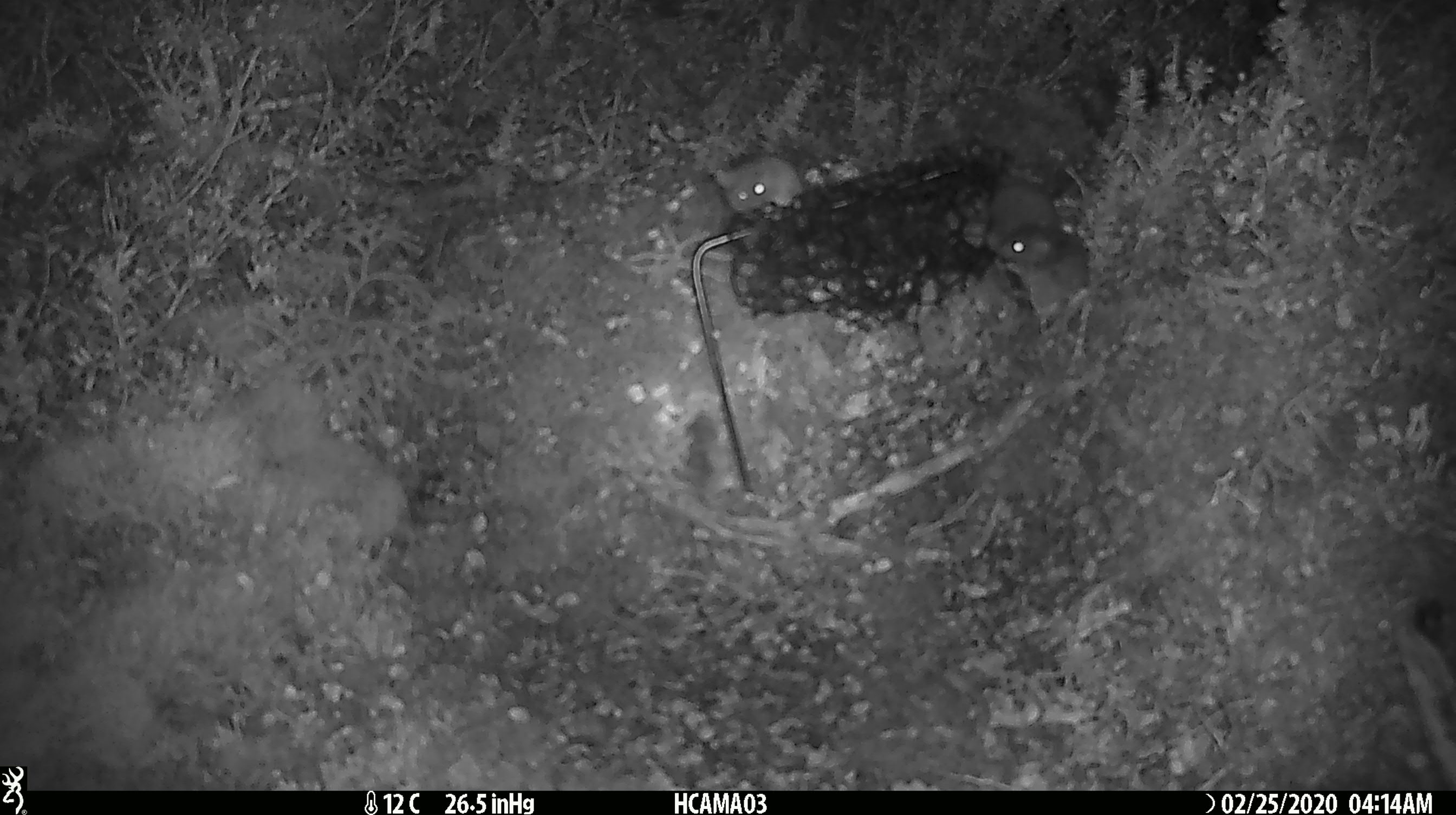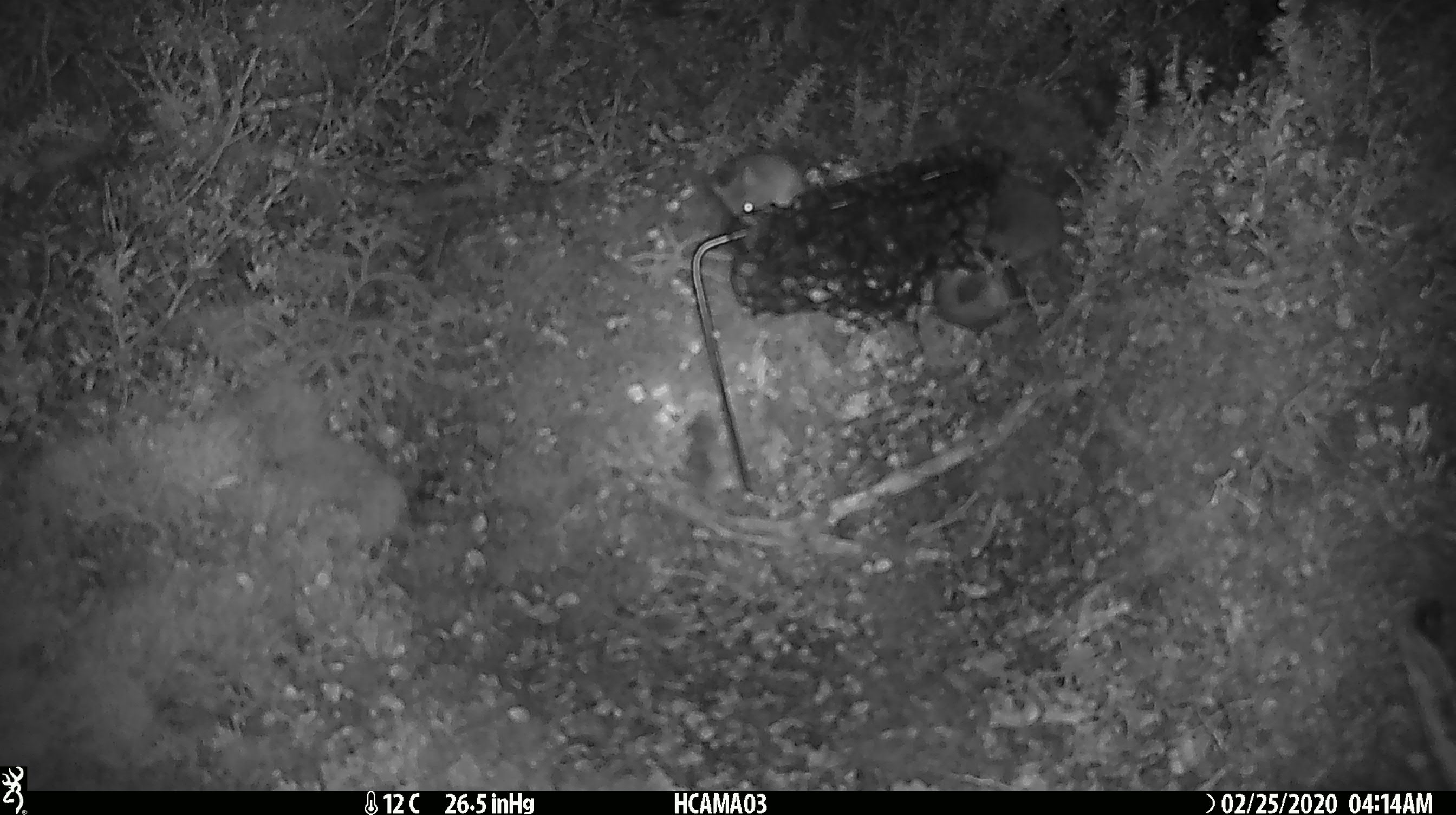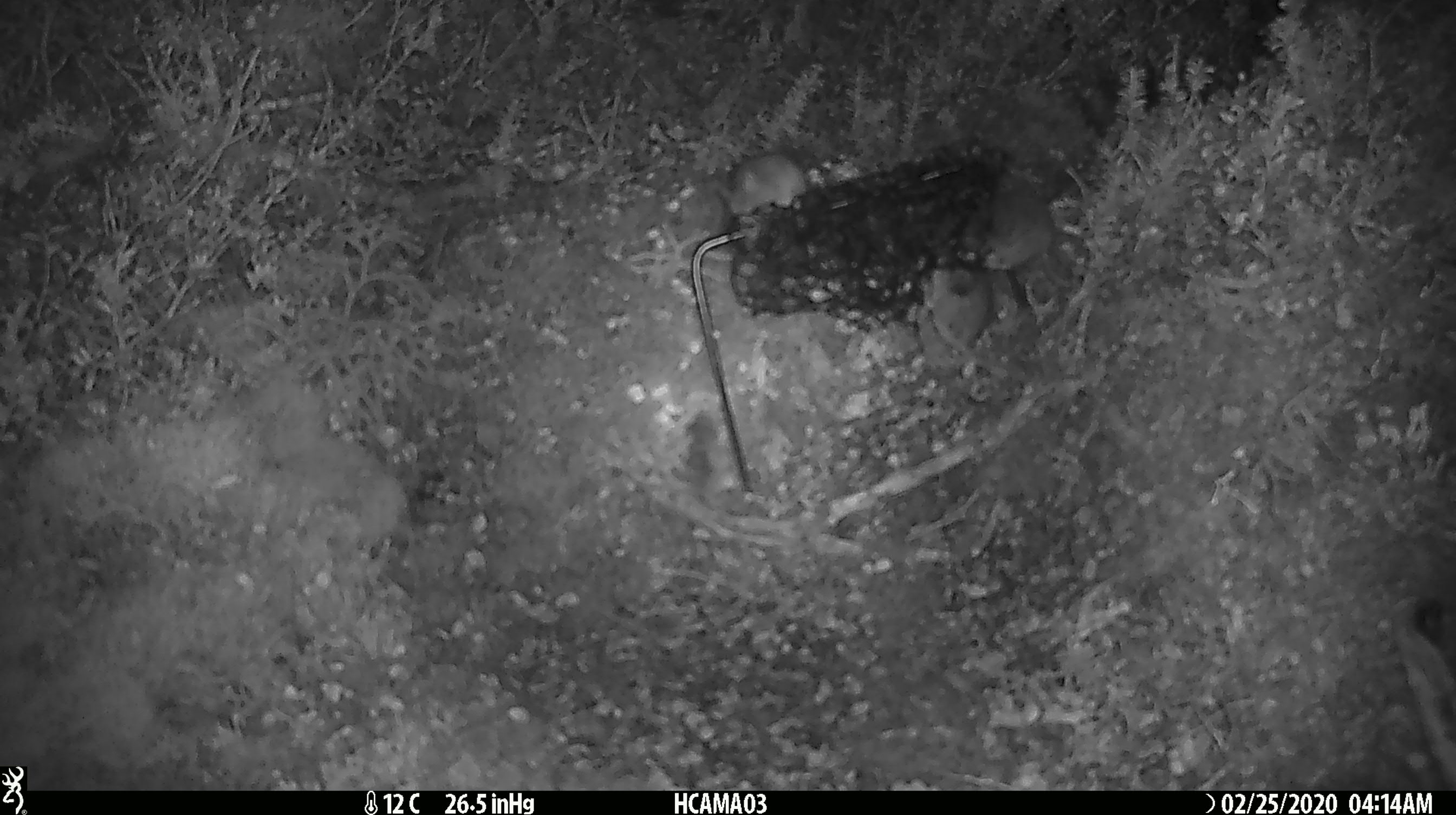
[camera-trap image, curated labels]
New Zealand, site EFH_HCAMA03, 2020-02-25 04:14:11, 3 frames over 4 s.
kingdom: Animalia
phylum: Chordata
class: Mammalia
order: Rodentia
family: Muridae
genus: Mus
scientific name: Mus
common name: mouse